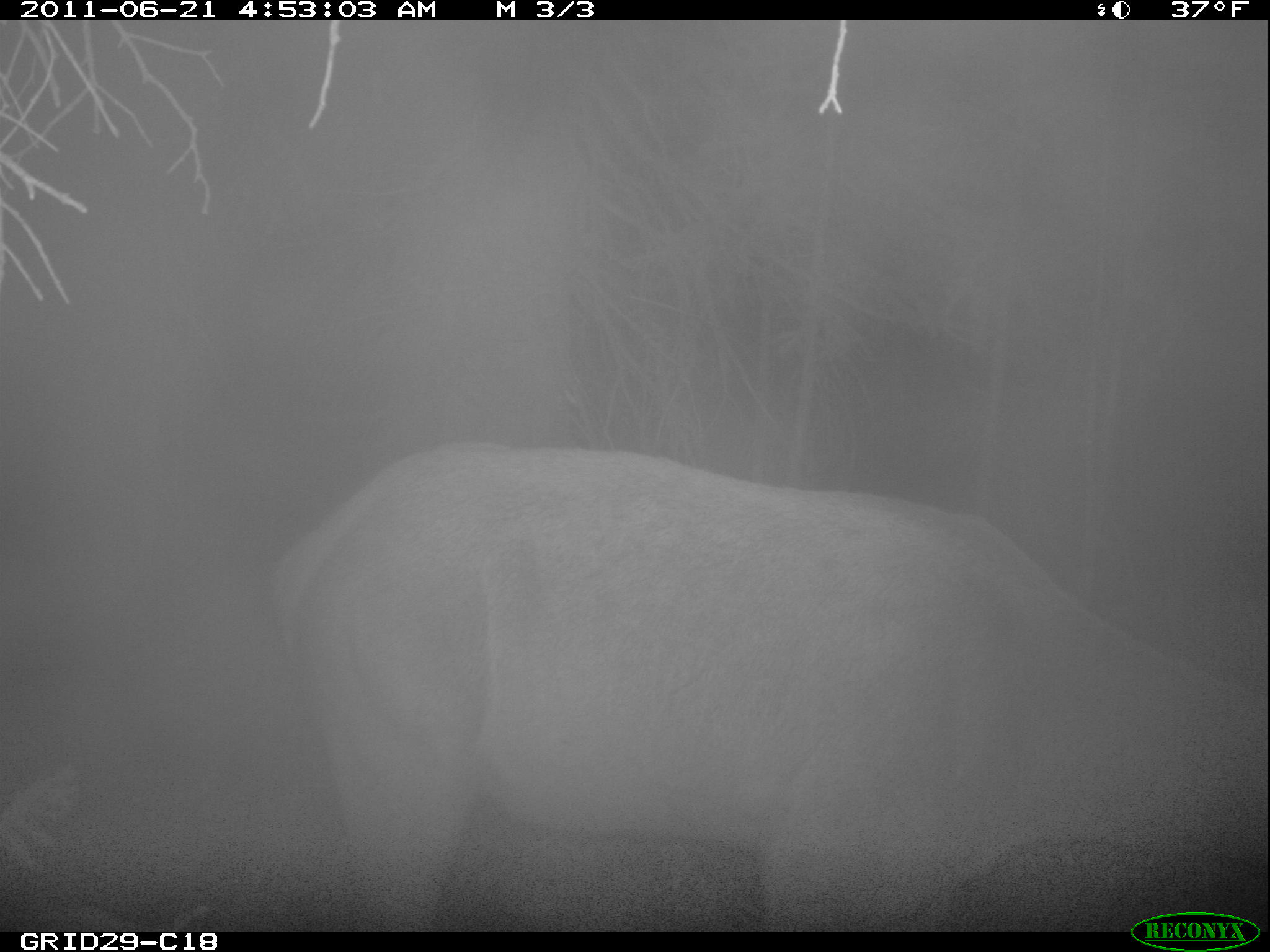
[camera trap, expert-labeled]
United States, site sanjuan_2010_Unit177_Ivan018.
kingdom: Animalia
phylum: Chordata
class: Mammalia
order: Artiodactyla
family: Cervidae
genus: Cervus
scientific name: Cervus elaphus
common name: red deer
Cervus elaphus (red deer).